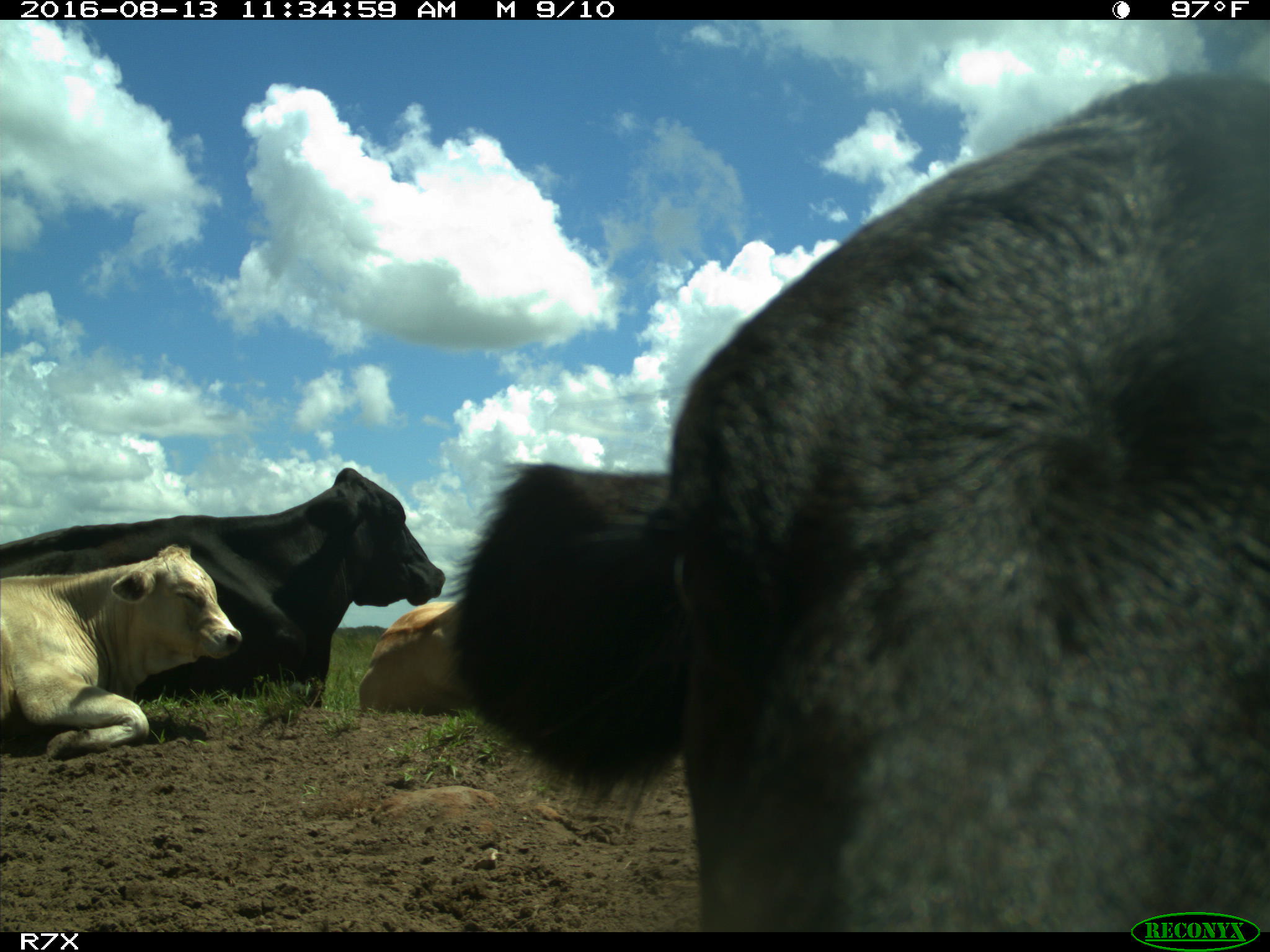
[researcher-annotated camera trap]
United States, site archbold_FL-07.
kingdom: Animalia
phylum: Chordata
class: Mammalia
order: Artiodactyla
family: Bovidae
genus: Bos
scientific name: Bos taurus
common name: domestic cow